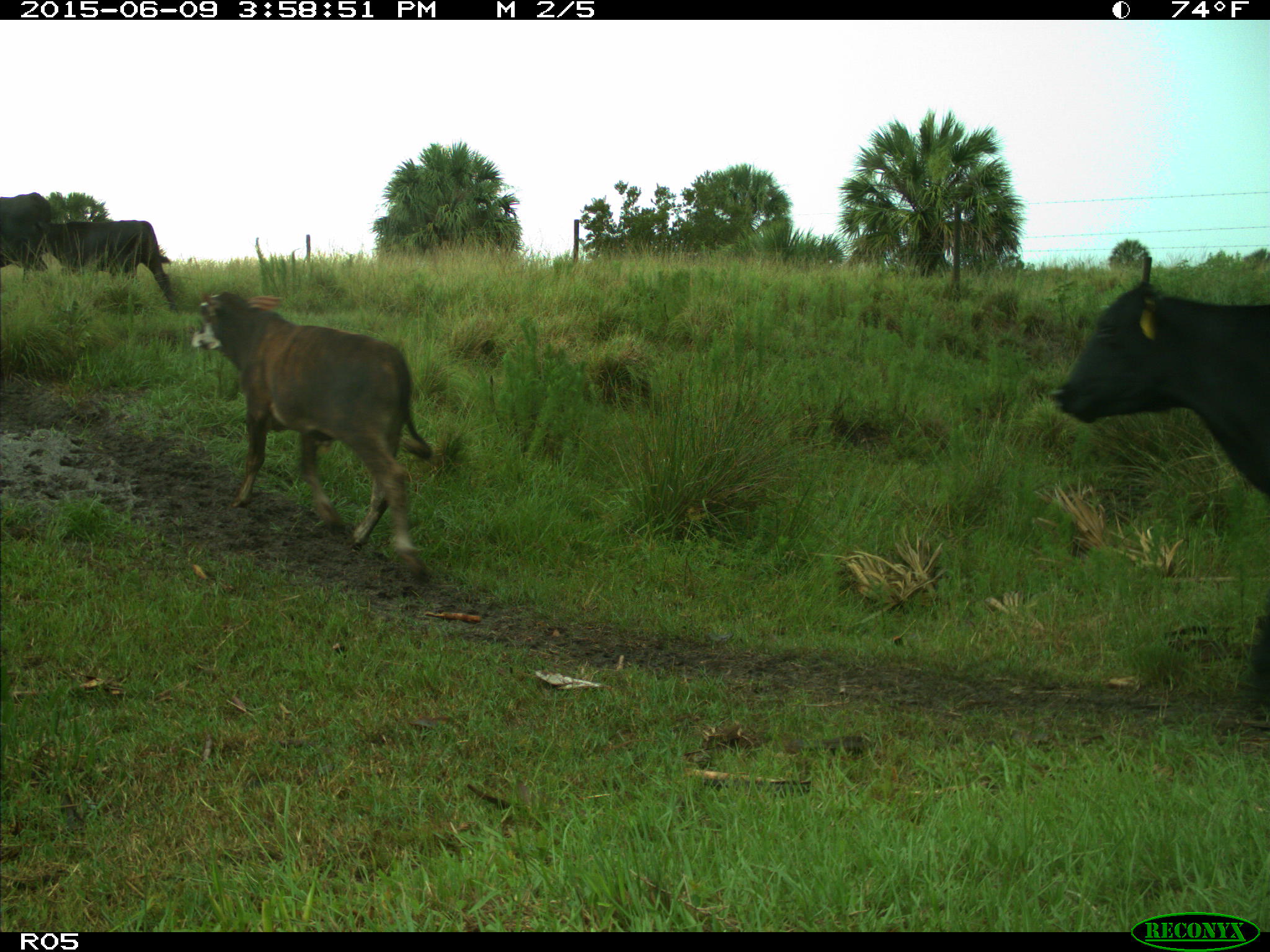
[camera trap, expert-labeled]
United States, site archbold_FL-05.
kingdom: Animalia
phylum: Chordata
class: Mammalia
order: Artiodactyla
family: Bovidae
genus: Bos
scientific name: Bos taurus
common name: domestic cow